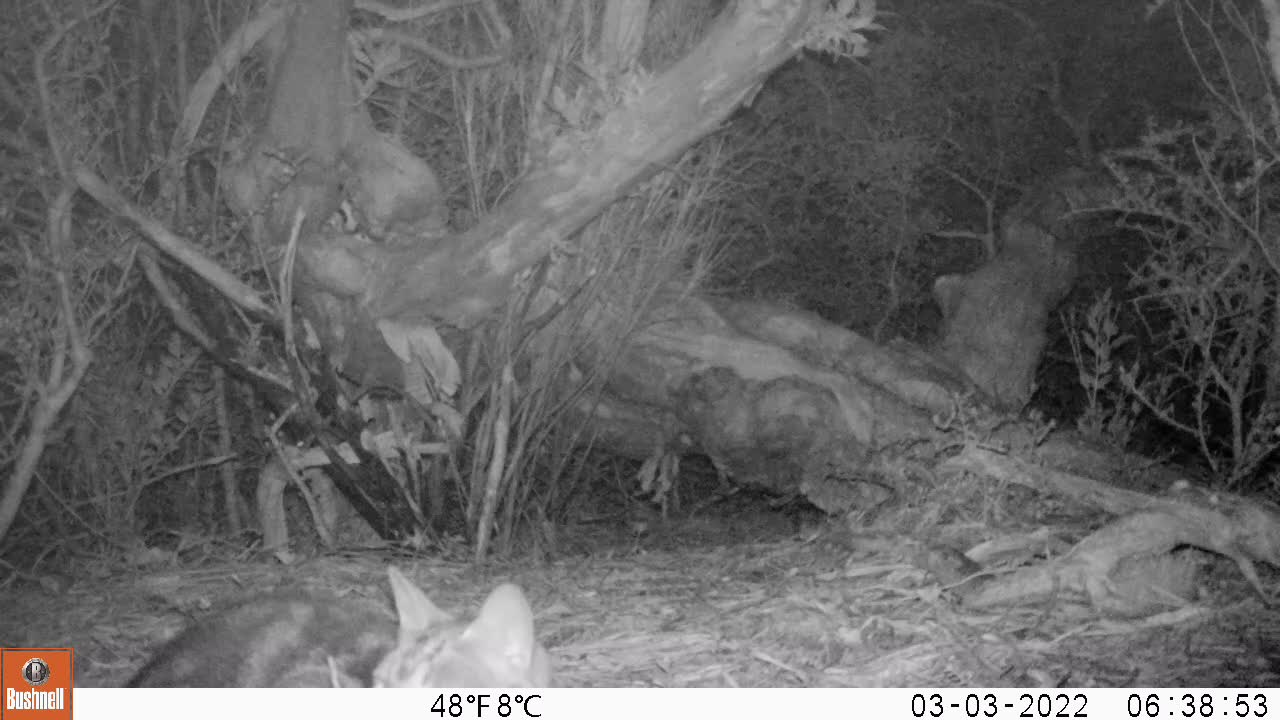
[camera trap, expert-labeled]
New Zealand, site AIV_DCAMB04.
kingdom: Animalia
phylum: Chordata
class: Mammalia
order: Carnivora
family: Felidae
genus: Felis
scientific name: Felis catus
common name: domestic cat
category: cat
Cat (domestic cat) (Felis catus).